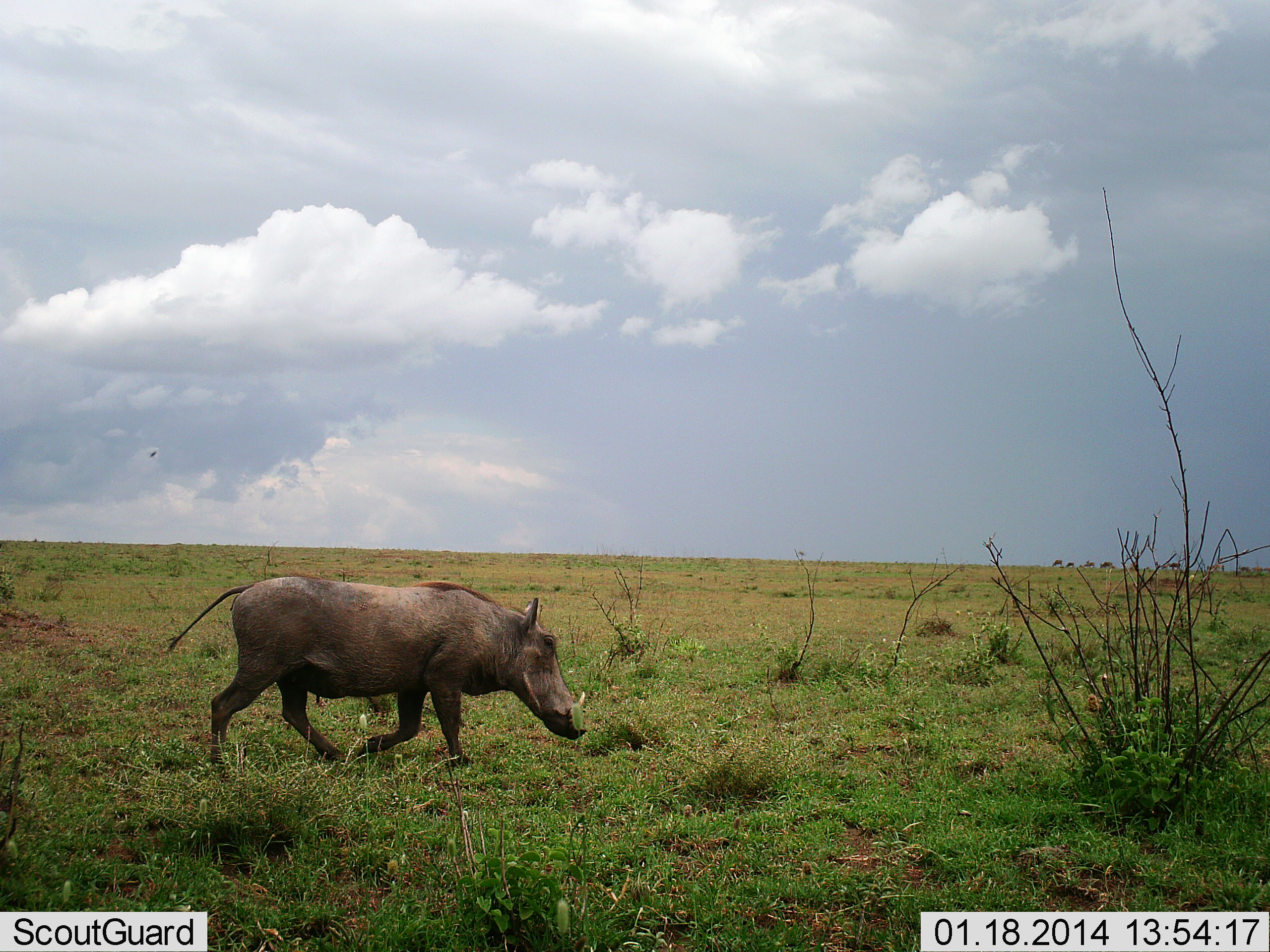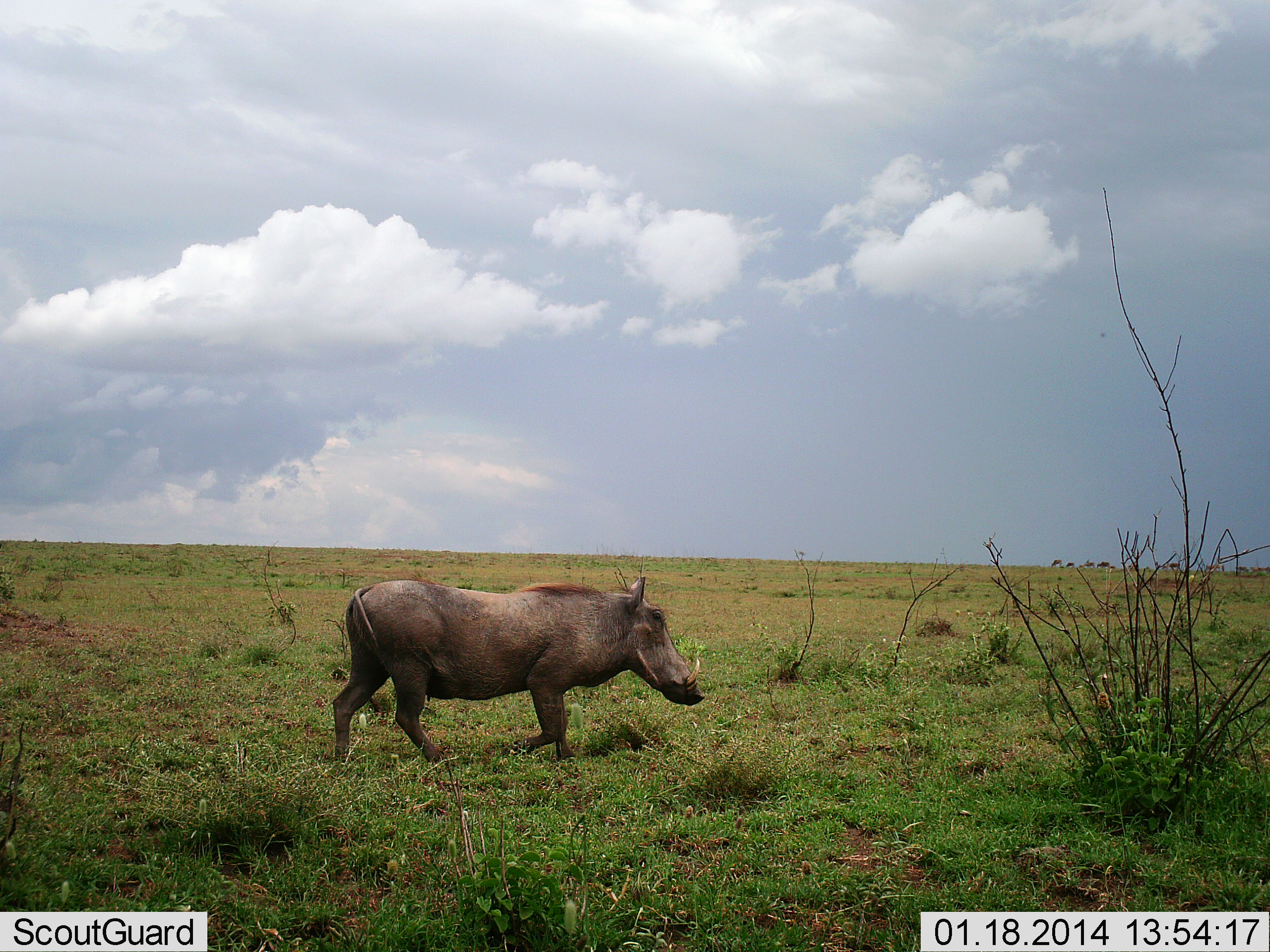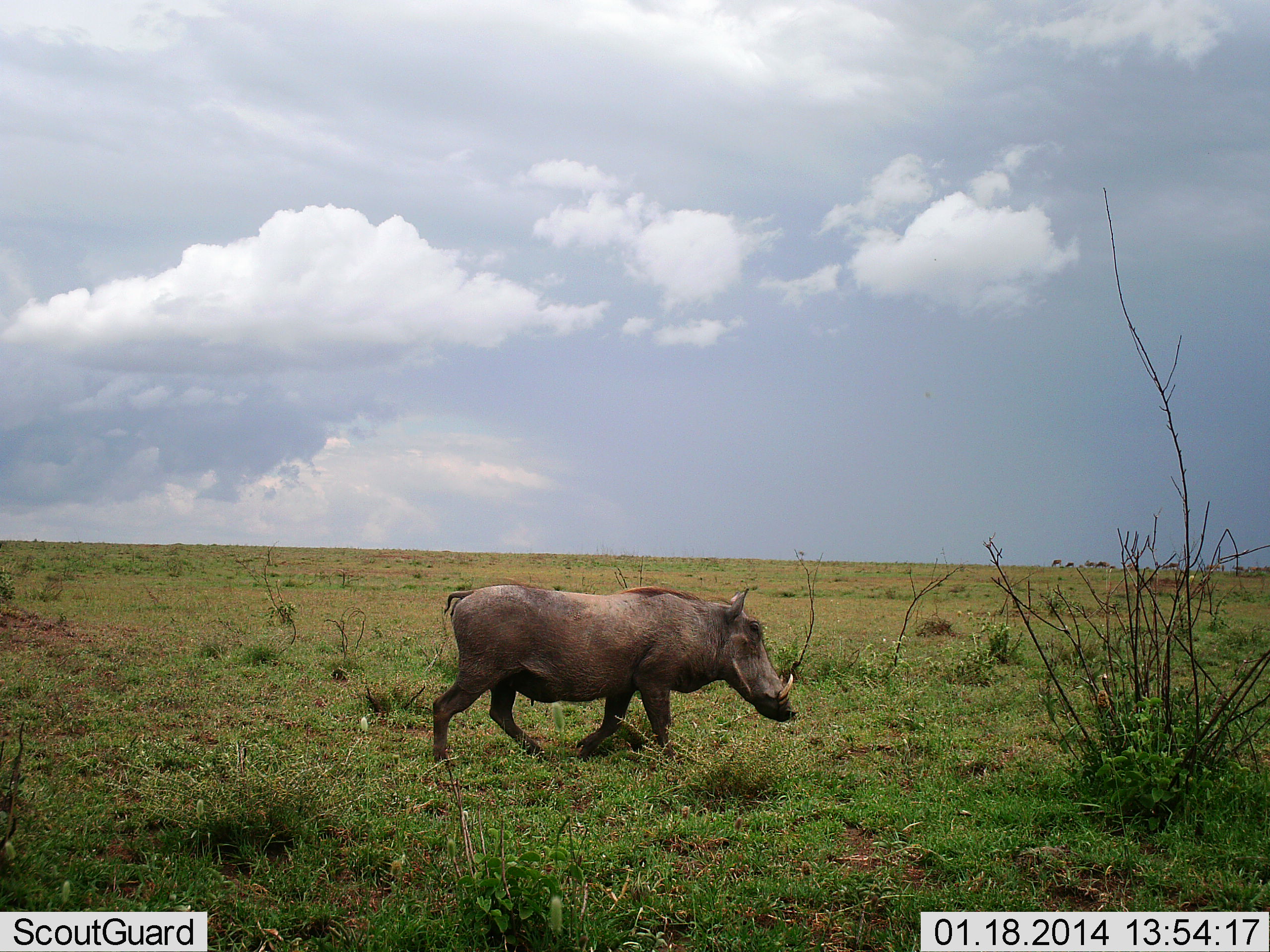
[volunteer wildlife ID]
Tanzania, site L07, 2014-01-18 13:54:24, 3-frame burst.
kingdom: Animalia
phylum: Chordata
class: Mammalia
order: Artiodactyla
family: Suidae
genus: Phacochoerus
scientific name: Phacochoerus africanus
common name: warthog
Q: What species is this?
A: Warthog (Phacochoerus africanus).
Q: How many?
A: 1.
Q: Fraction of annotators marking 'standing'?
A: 0%.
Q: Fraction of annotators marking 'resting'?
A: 0%.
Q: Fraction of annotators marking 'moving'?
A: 100%.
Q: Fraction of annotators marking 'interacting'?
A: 0%.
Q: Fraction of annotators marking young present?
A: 0%.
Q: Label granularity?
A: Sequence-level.